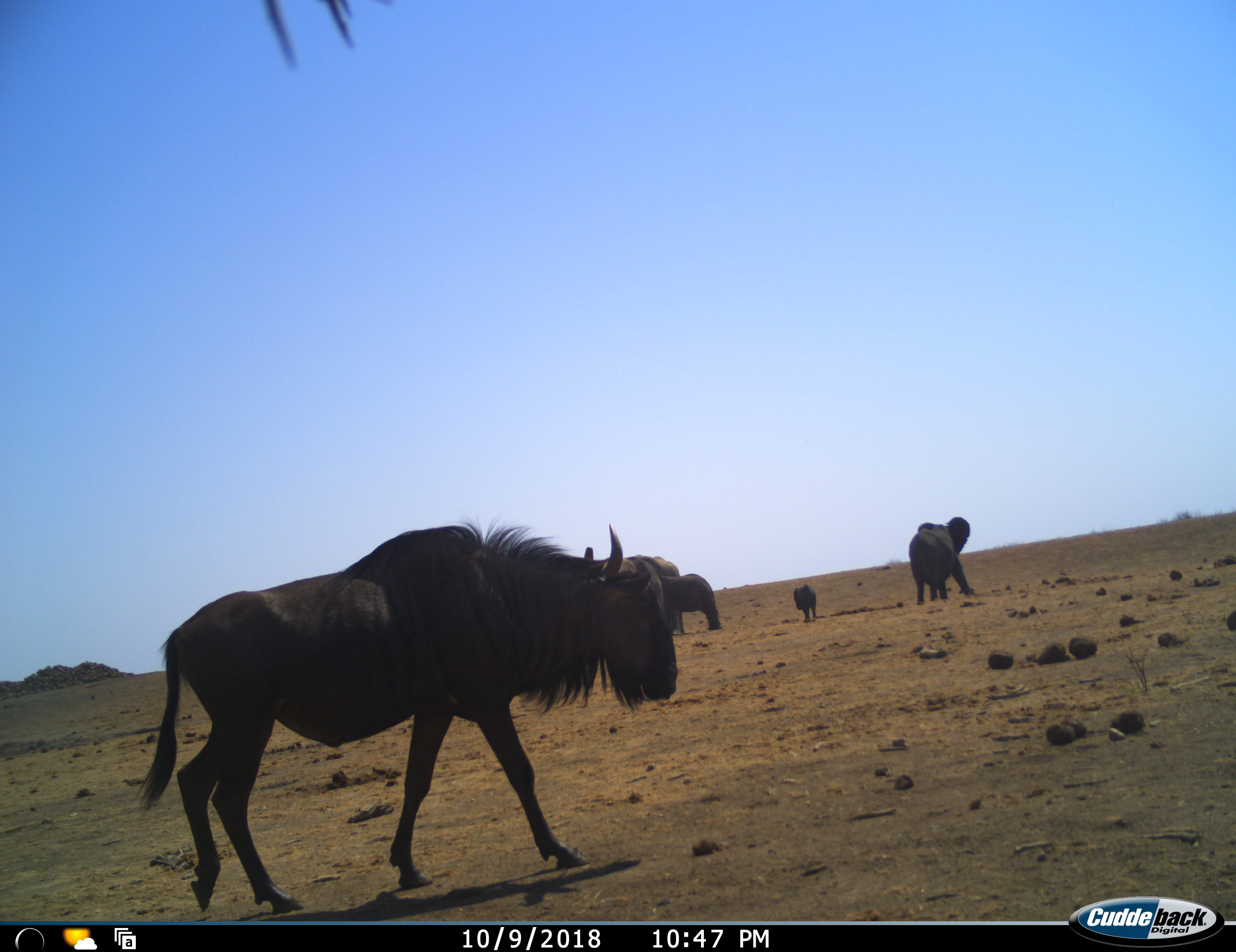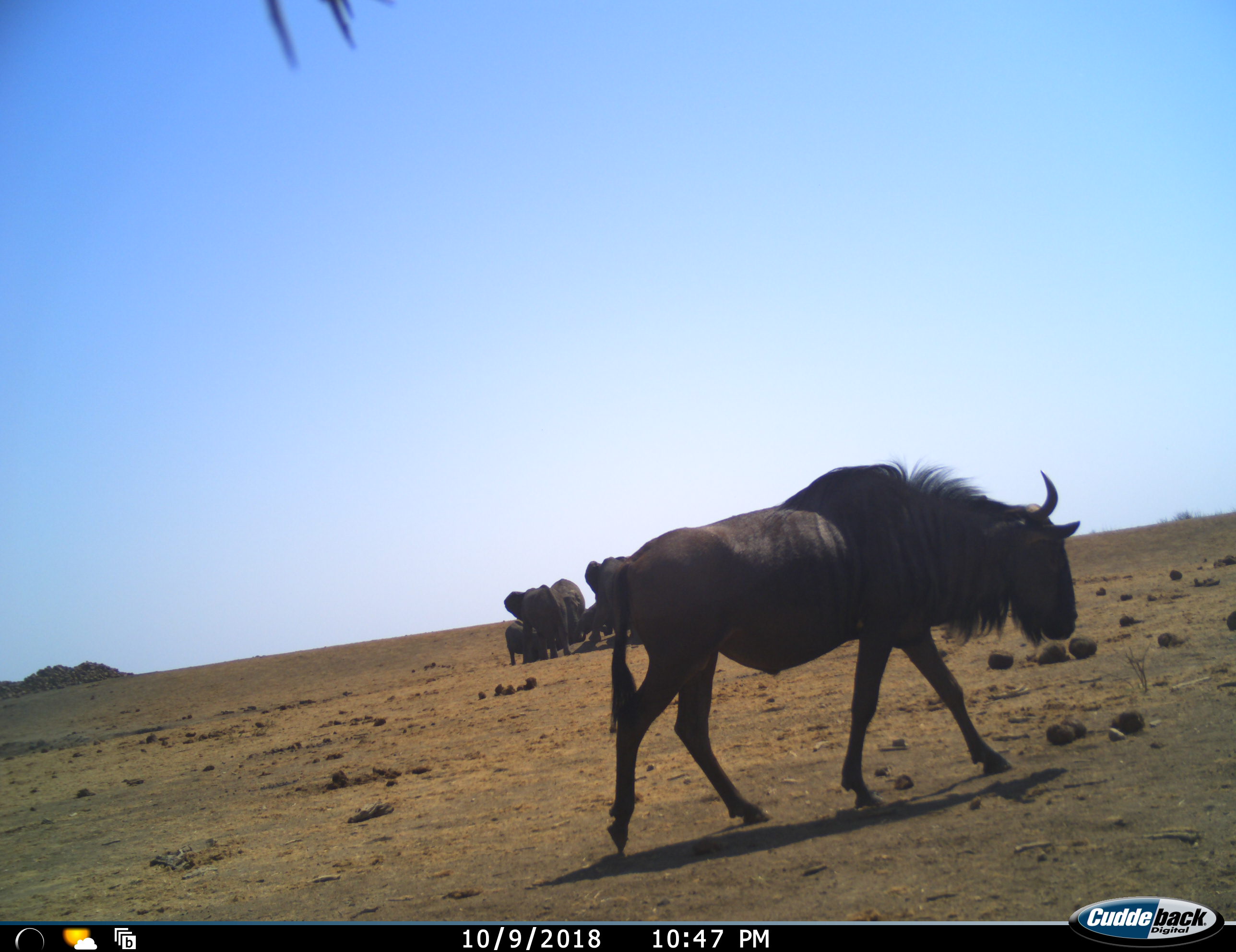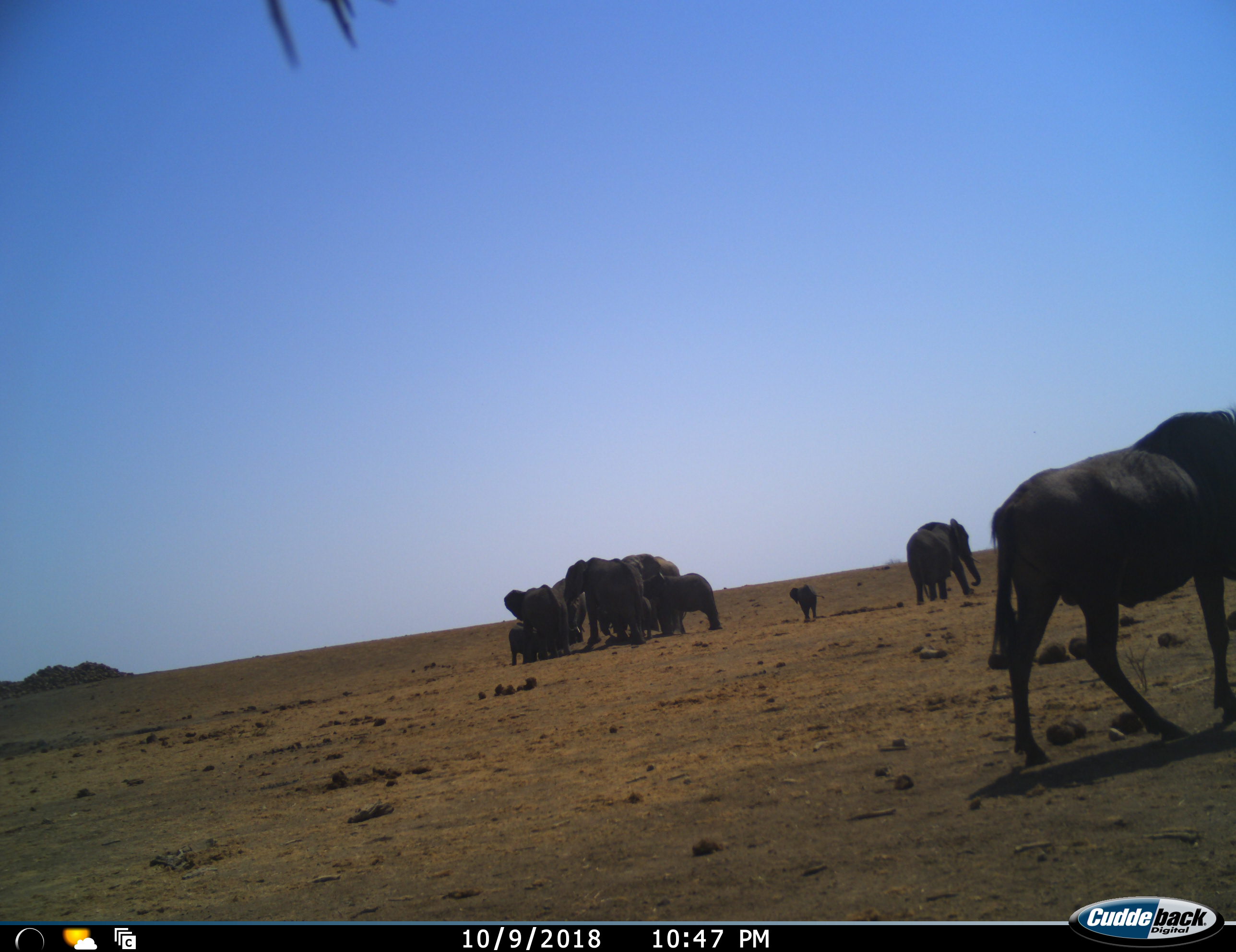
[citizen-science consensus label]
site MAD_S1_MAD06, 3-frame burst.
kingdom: Animalia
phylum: Chordata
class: Mammalia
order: Proboscidea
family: Elephantidae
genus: Loxodonta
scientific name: Loxodonta africana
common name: african bush elephant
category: elephant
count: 10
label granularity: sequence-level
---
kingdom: Animalia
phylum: Chordata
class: Mammalia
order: Artiodactyla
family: Bovidae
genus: Connochaetes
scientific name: Connochaetes taurinus taurinus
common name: blue wildebeest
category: wildebeestblue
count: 1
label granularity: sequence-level